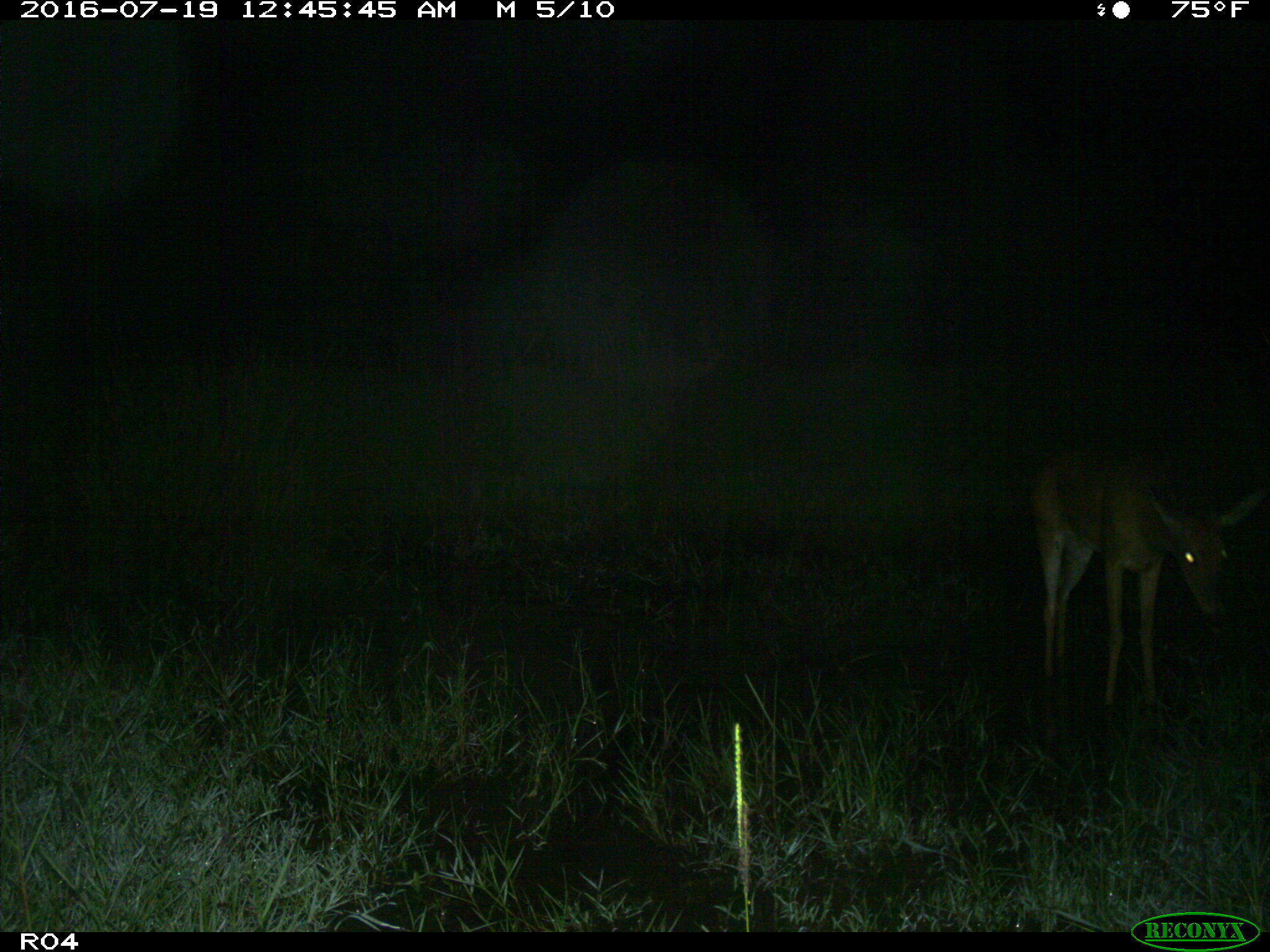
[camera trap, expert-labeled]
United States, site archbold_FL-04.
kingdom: Animalia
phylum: Chordata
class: Mammalia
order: Artiodactyla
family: Cervidae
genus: Odocoileus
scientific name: Odocoileus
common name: deer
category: unidentified deer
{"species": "unidentified deer (deer) (Odocoileus)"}